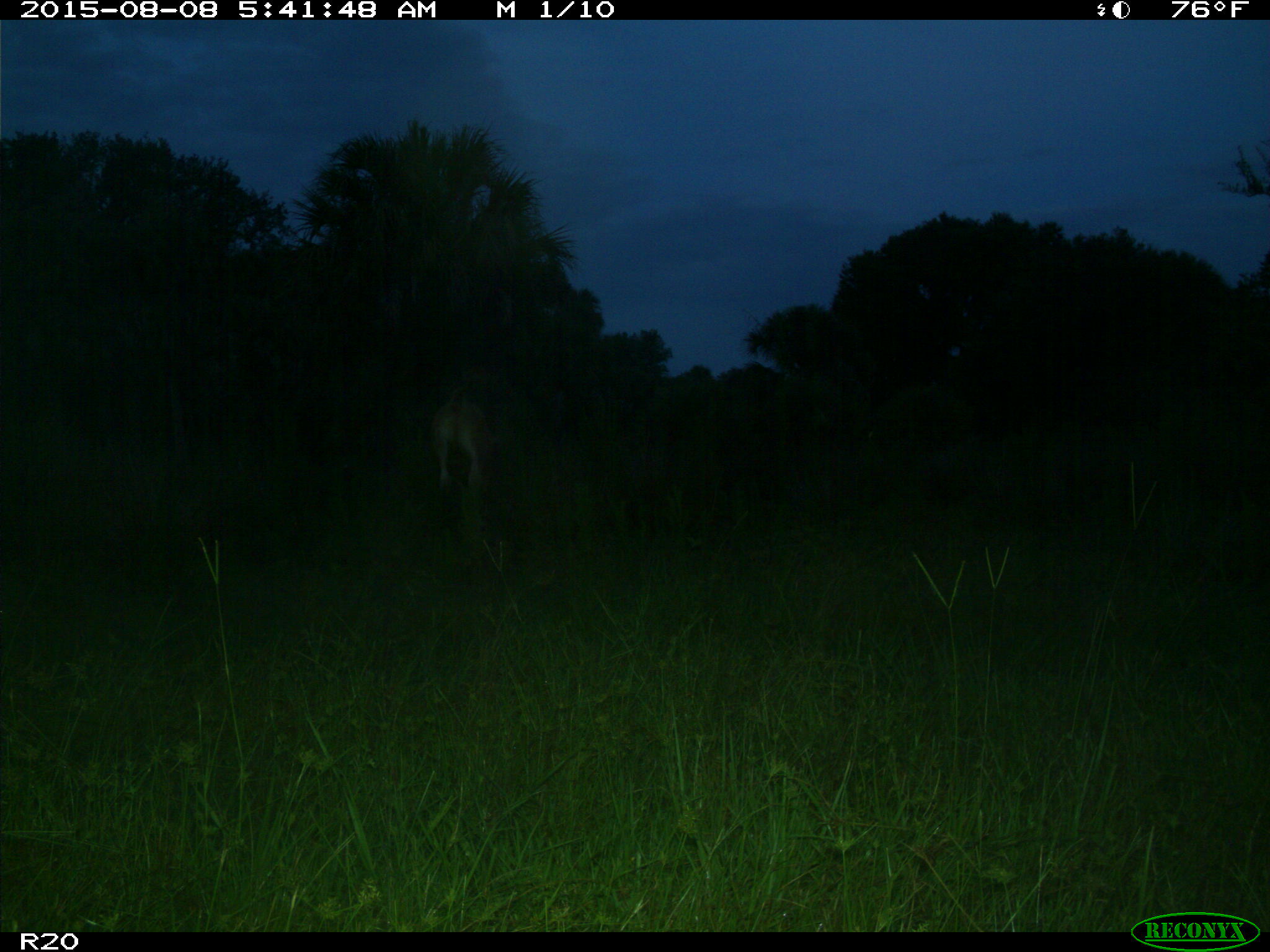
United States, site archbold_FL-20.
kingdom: Animalia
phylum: Chordata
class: Mammalia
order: Artiodactyla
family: Bovidae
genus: Bos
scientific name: Bos taurus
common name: domestic cow